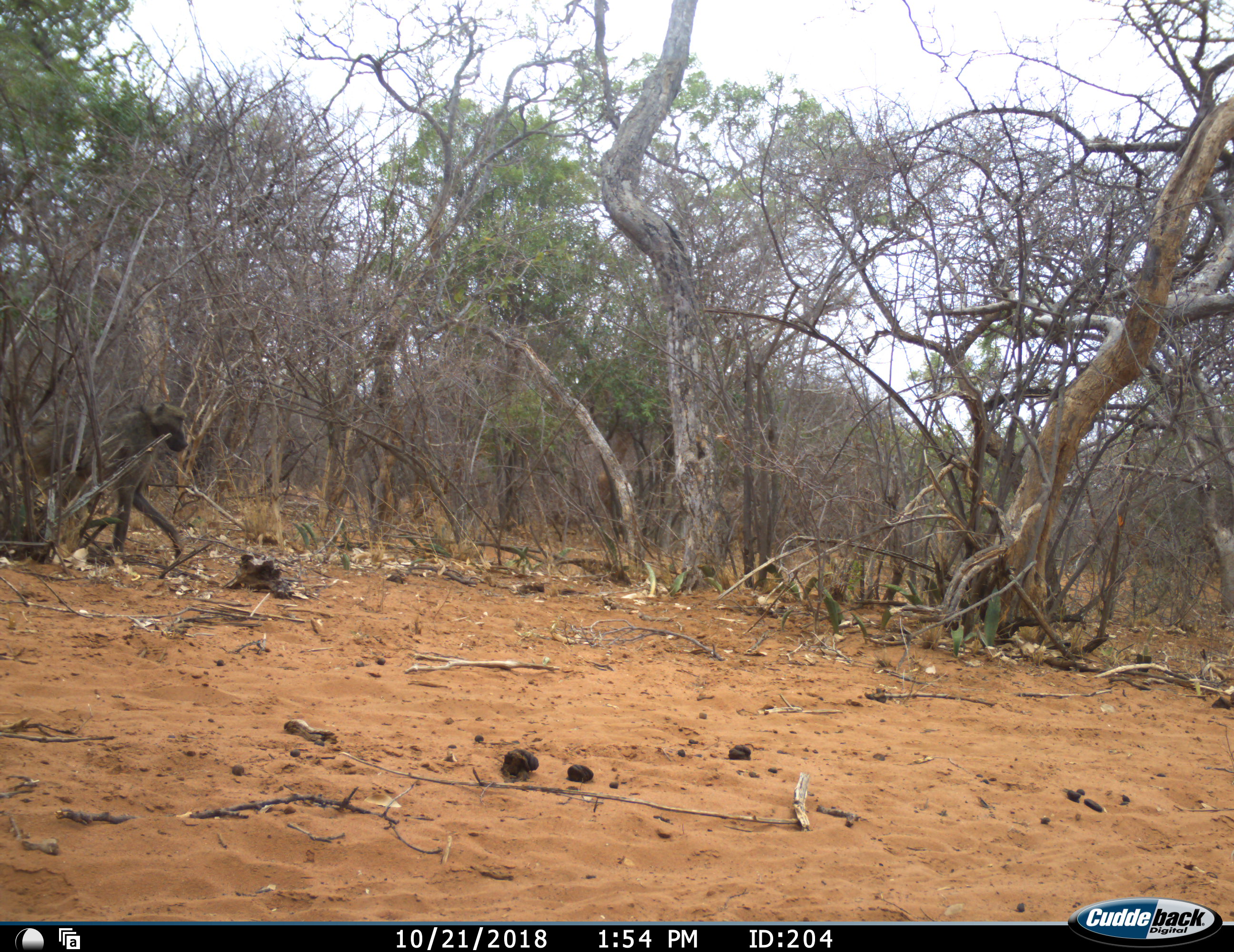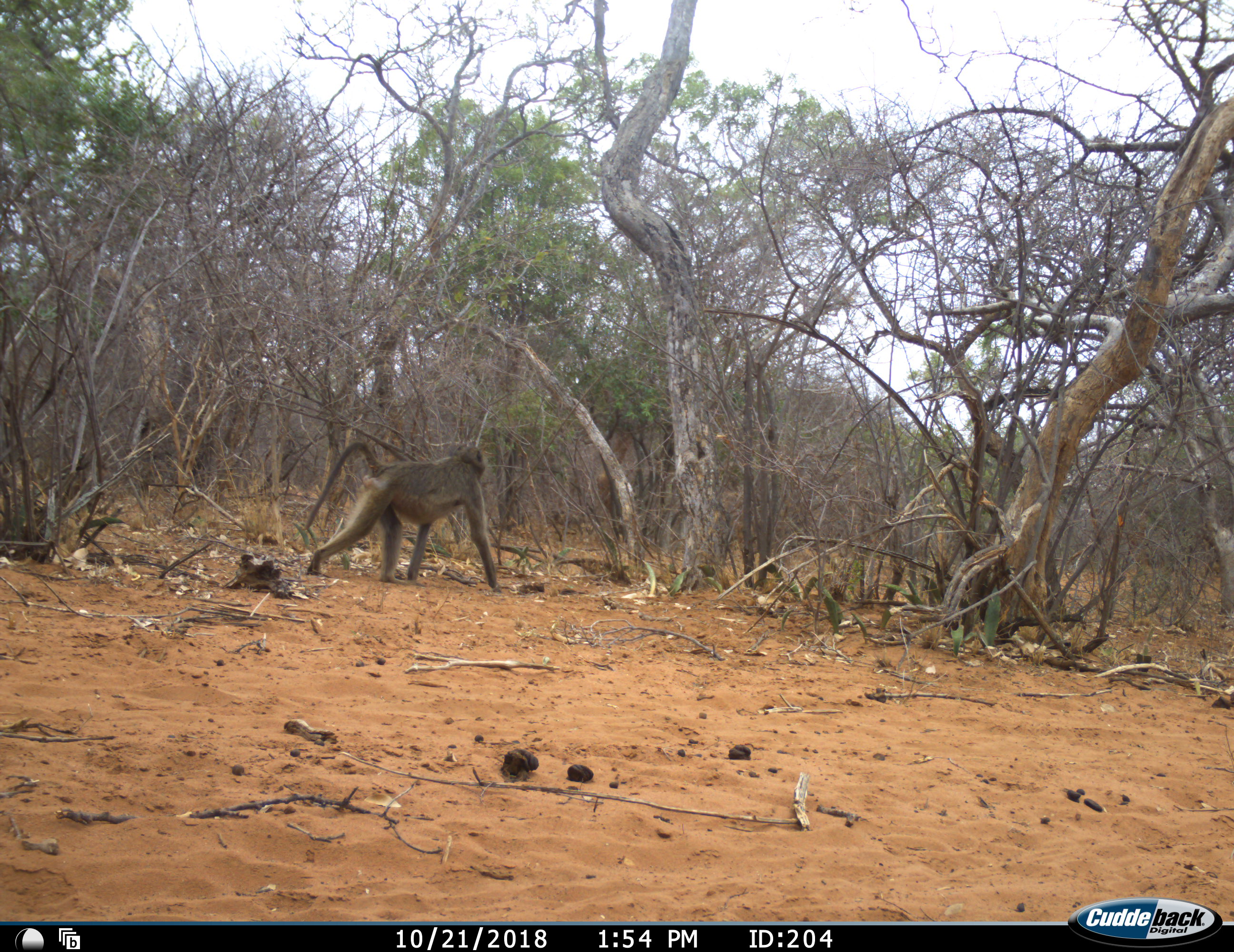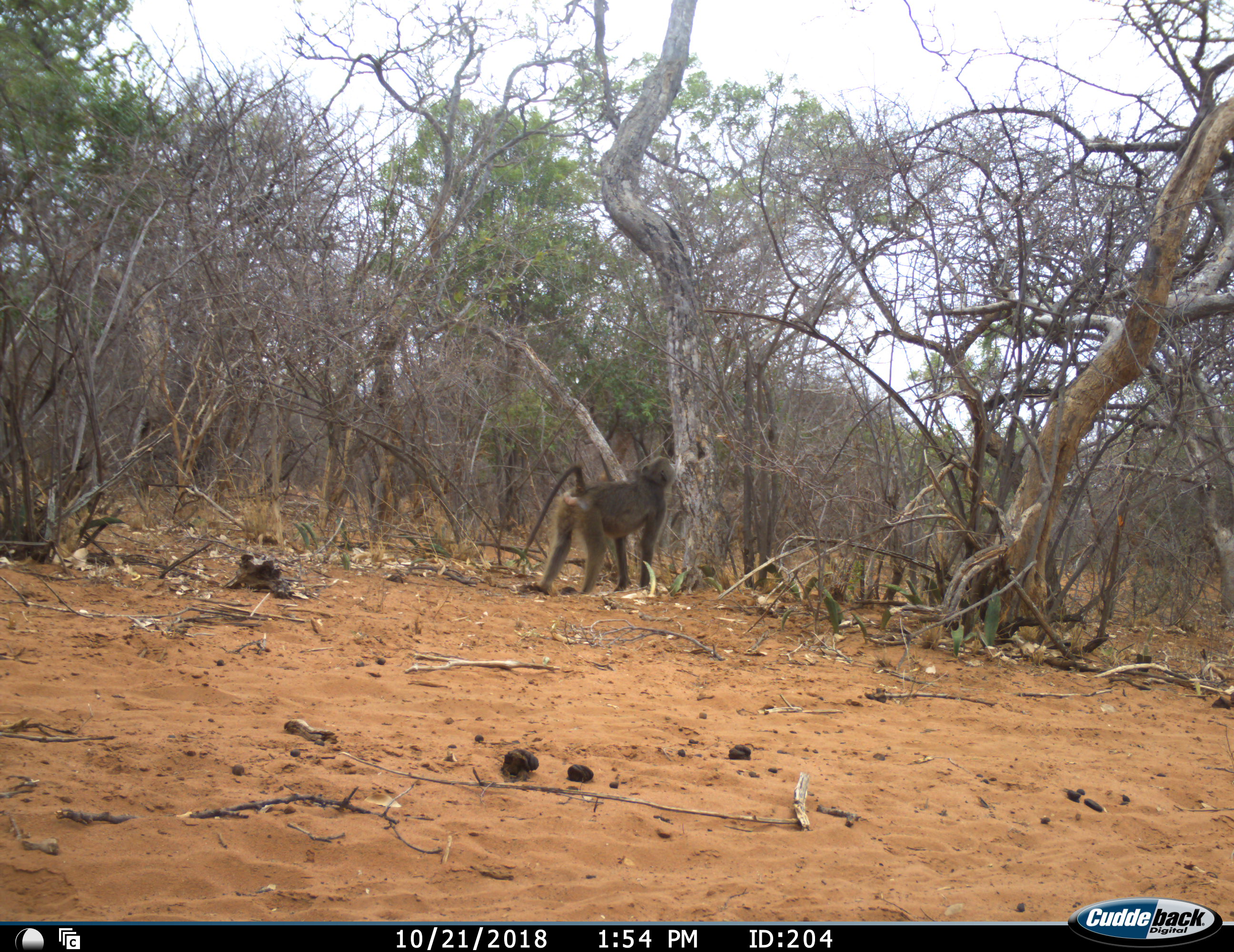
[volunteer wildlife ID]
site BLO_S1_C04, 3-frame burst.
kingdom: Animalia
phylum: Chordata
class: Mammalia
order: Primates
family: Cercopithecidae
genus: Papio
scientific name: Papio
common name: baboon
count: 1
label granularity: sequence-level